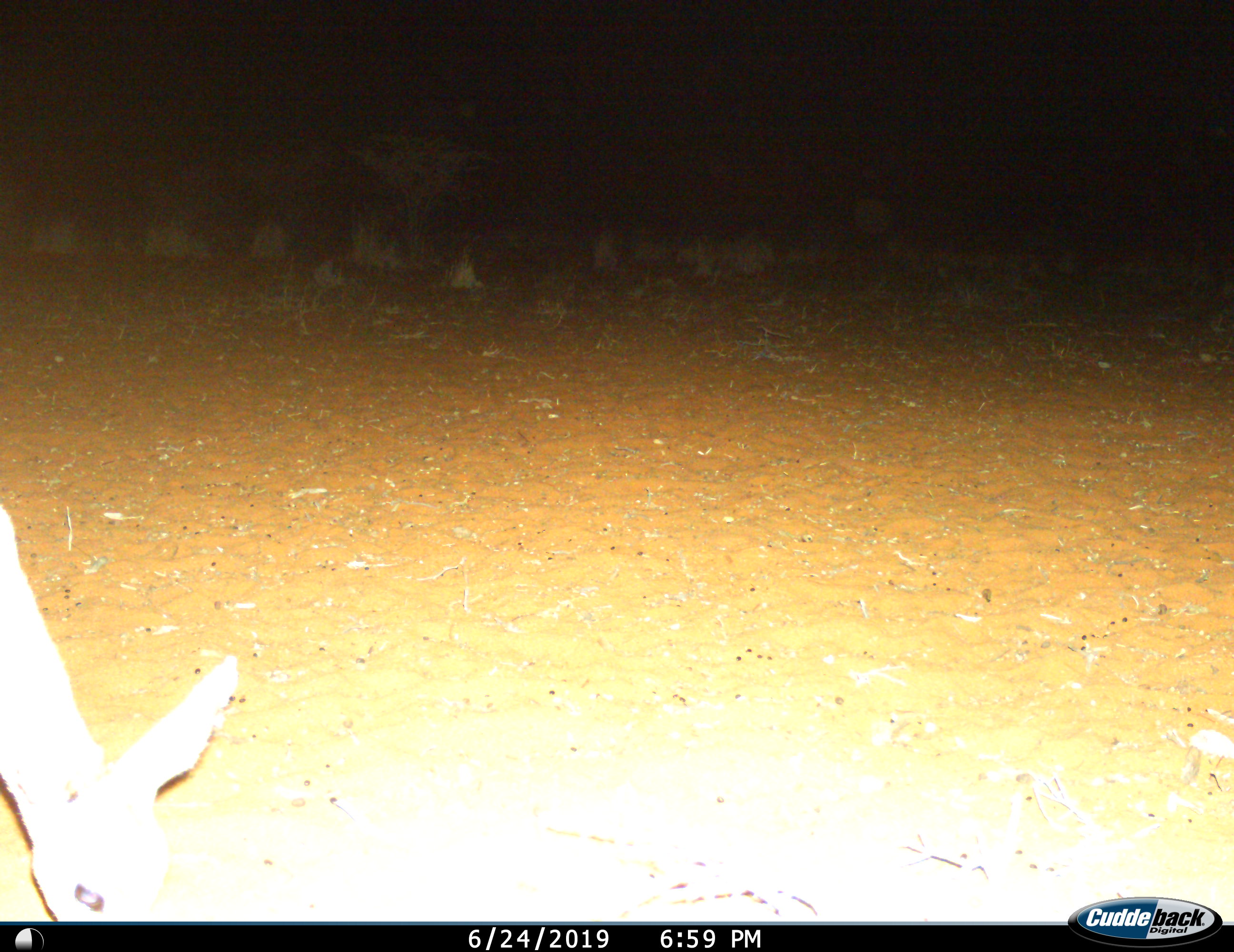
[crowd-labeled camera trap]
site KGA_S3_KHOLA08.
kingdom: Animalia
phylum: Chordata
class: Mammalia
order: Artiodactyla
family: Bovidae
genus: Raphicerus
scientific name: Raphicerus campestris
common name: steenbok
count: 1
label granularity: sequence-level